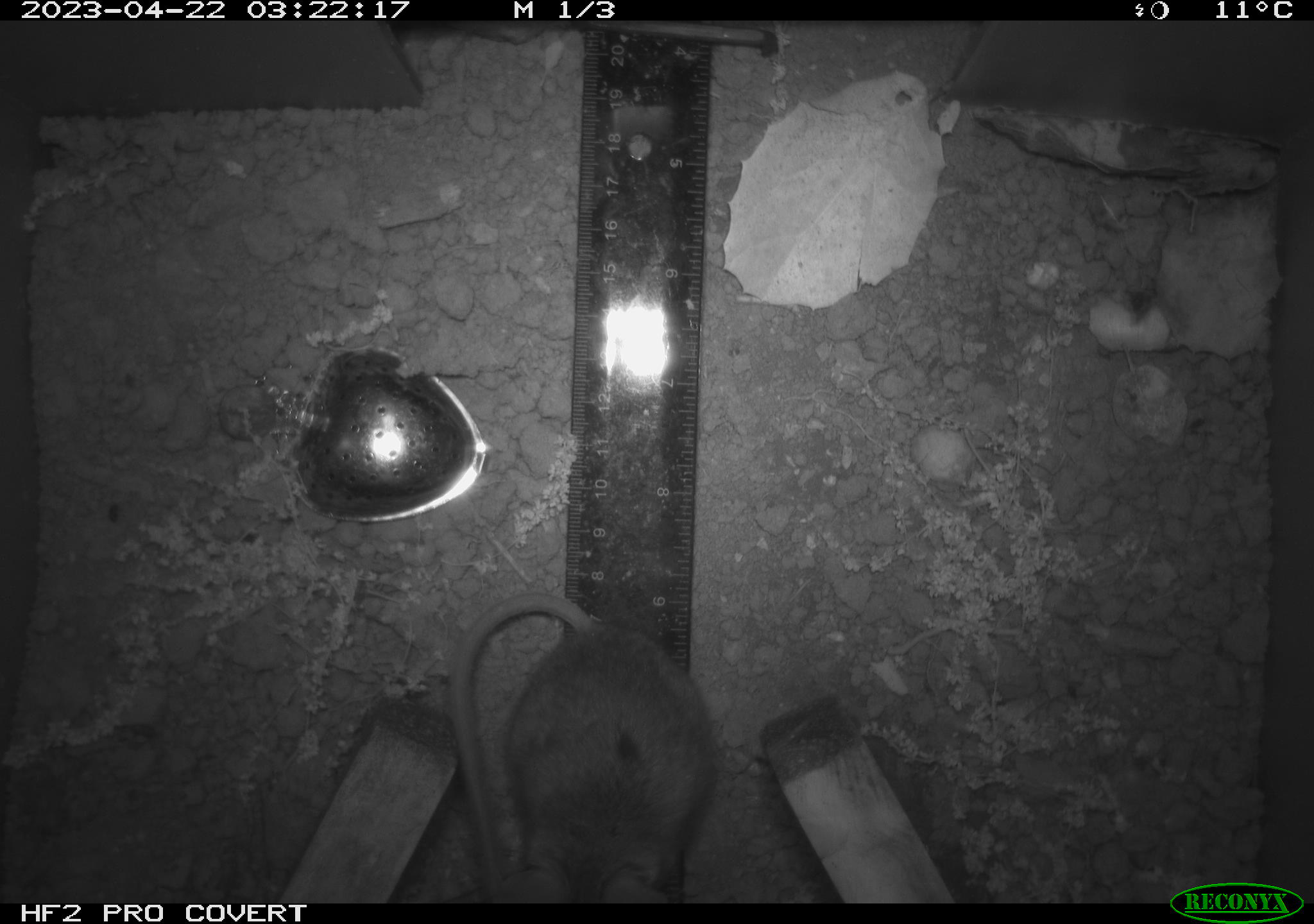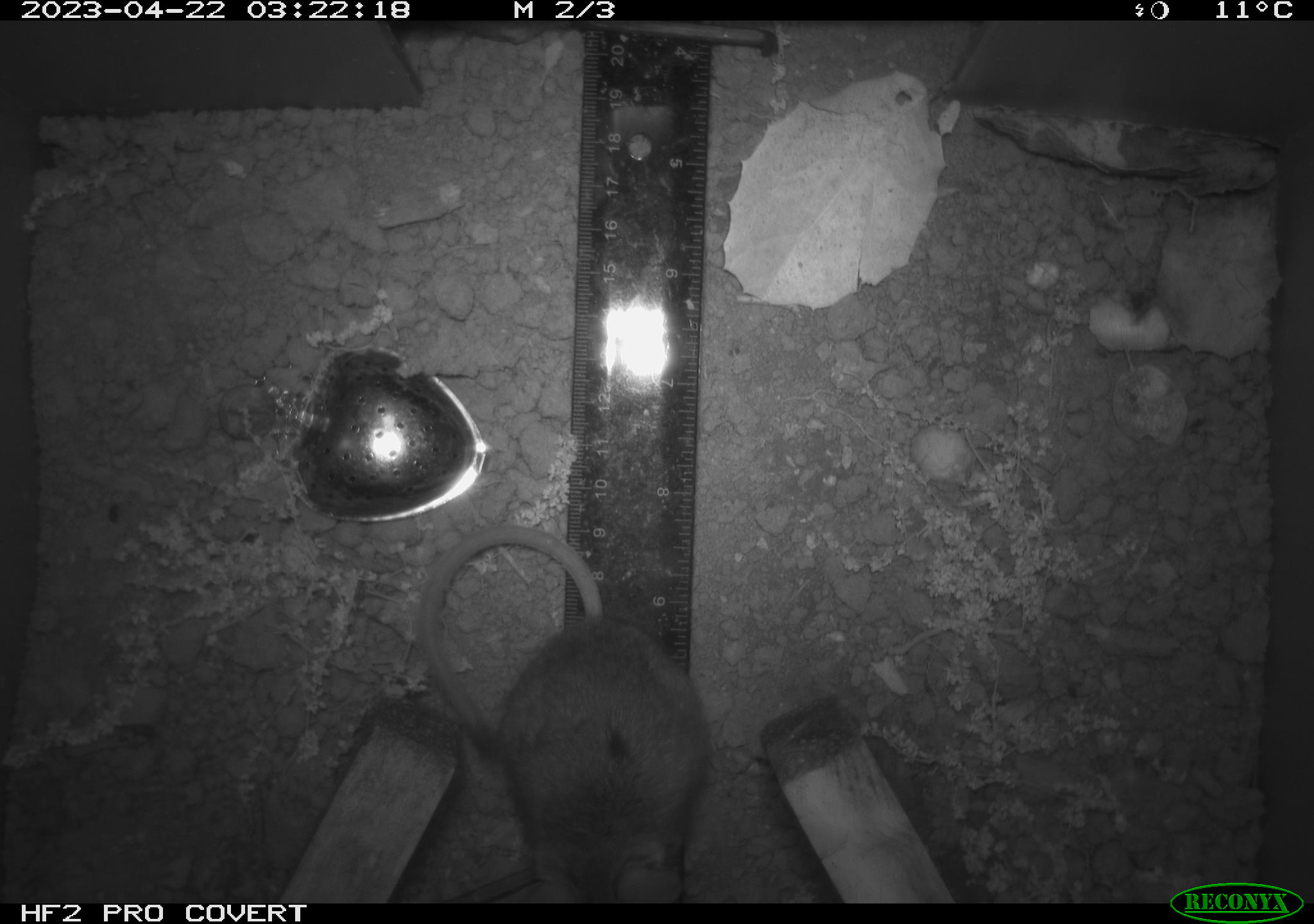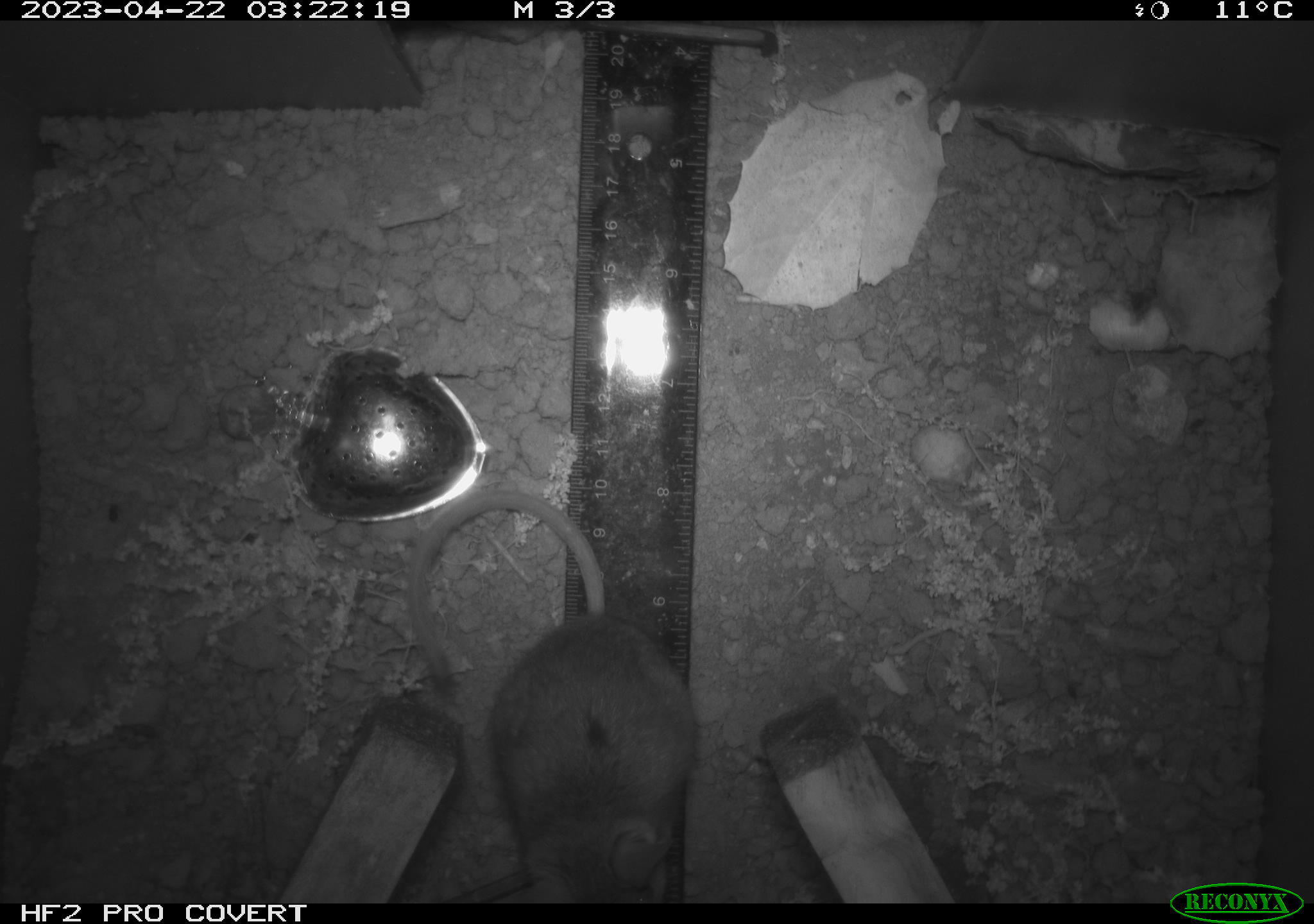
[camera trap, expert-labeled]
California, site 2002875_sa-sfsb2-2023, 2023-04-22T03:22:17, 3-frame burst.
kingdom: Animalia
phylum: Chordata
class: Mammalia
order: Rodentia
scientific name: Rodentia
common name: mouse species